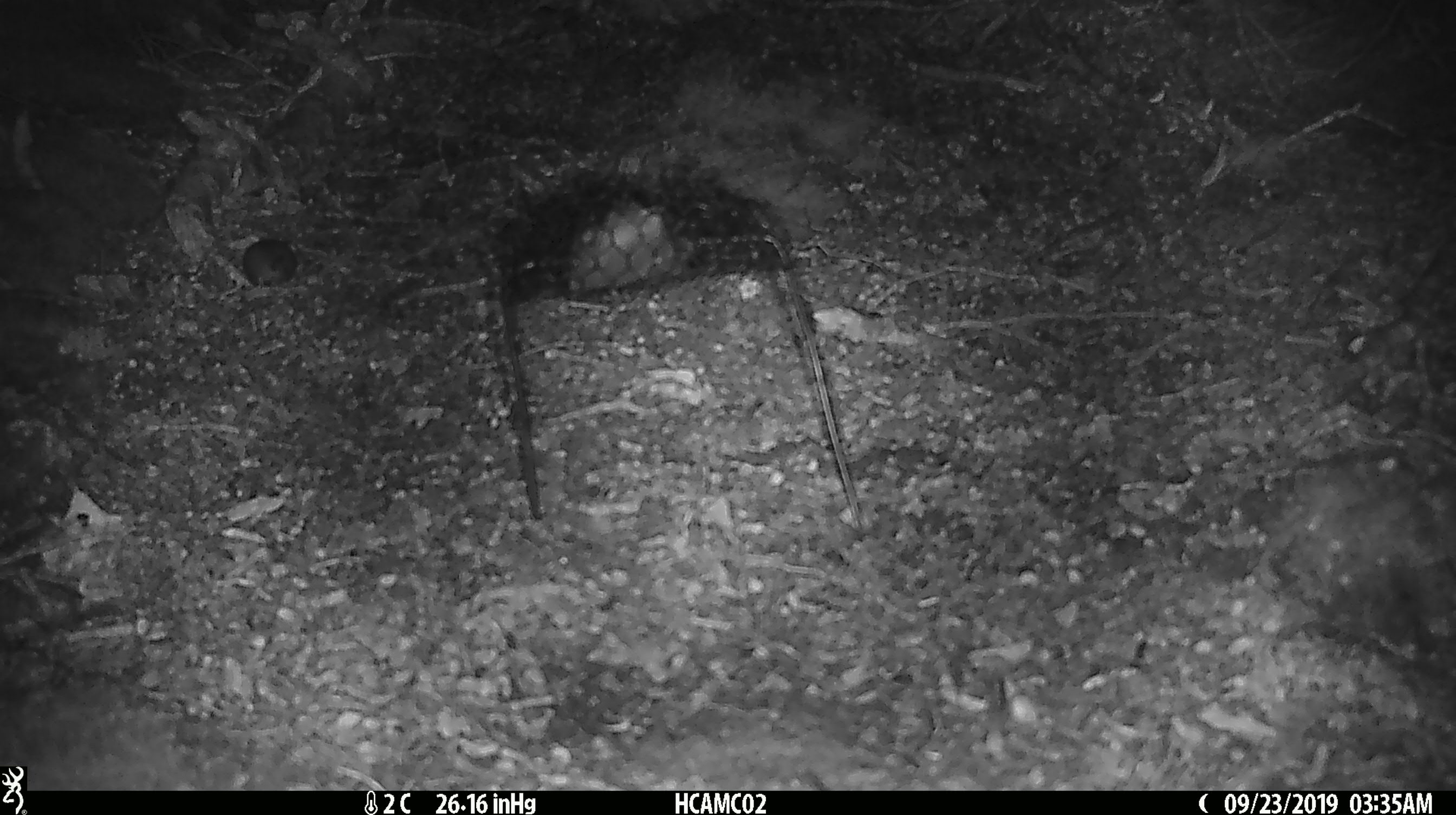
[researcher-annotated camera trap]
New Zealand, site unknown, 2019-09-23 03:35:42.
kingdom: Animalia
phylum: Chordata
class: Mammalia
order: Rodentia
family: Muridae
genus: Mus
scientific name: Mus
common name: mouse